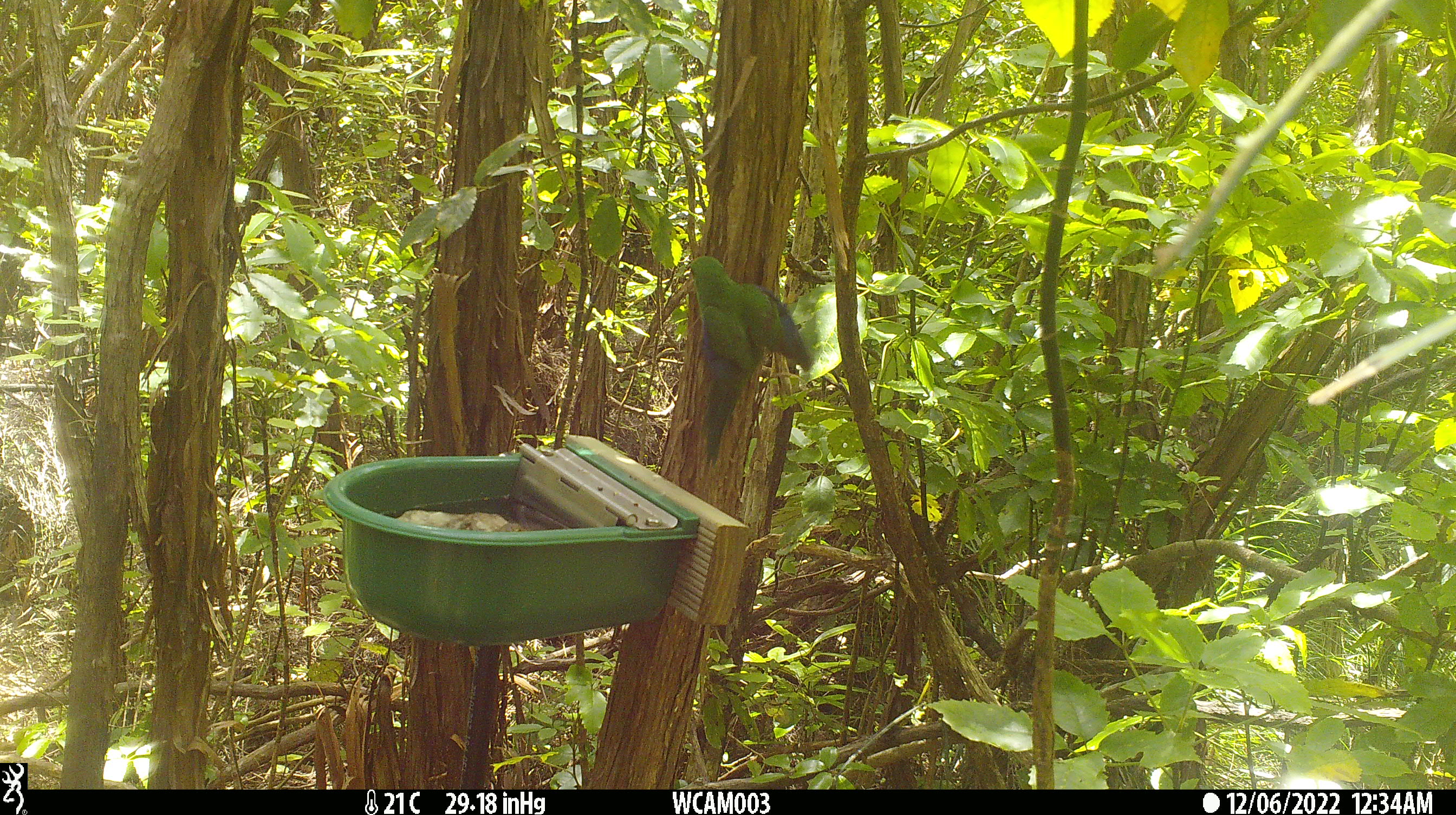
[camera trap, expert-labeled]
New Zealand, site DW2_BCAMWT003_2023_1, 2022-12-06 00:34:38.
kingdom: Animalia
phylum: Chordata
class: Aves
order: Psittaciformes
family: Psittaculidae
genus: Cyanoramphus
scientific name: Cyanoramphus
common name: parakeet